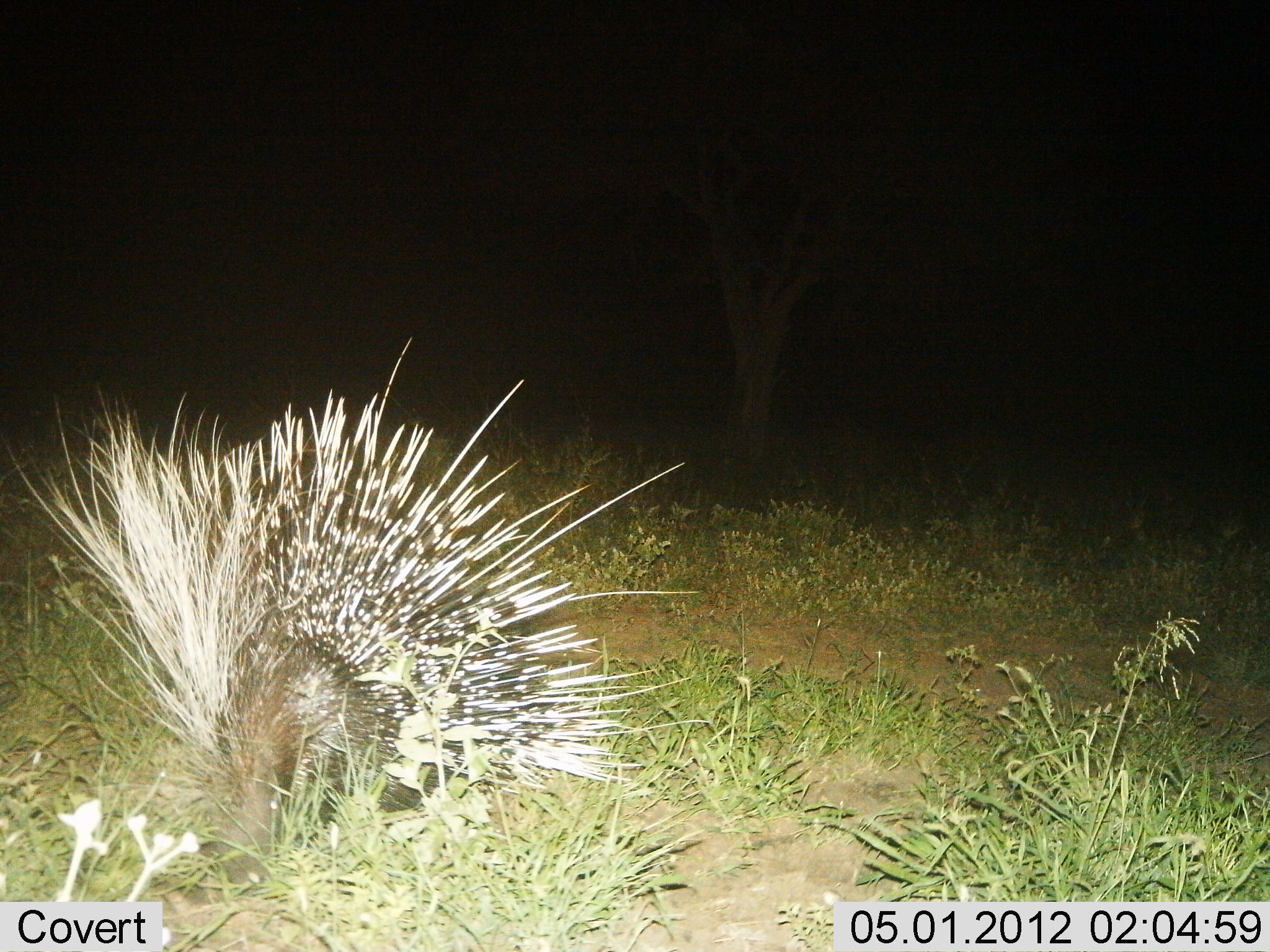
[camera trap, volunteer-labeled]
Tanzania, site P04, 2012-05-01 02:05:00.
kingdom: Animalia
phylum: Chordata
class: Mammalia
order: Rodentia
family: Hystricidae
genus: Hystrix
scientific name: Hystrix cristata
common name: crested porcupine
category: porcupine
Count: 1.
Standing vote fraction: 56%.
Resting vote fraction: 4%.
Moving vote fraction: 20%.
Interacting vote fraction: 0%.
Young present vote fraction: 0%.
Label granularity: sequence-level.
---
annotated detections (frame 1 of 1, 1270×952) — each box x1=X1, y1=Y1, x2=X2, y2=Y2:
animal: x1=12, y1=335, x2=706, y2=899